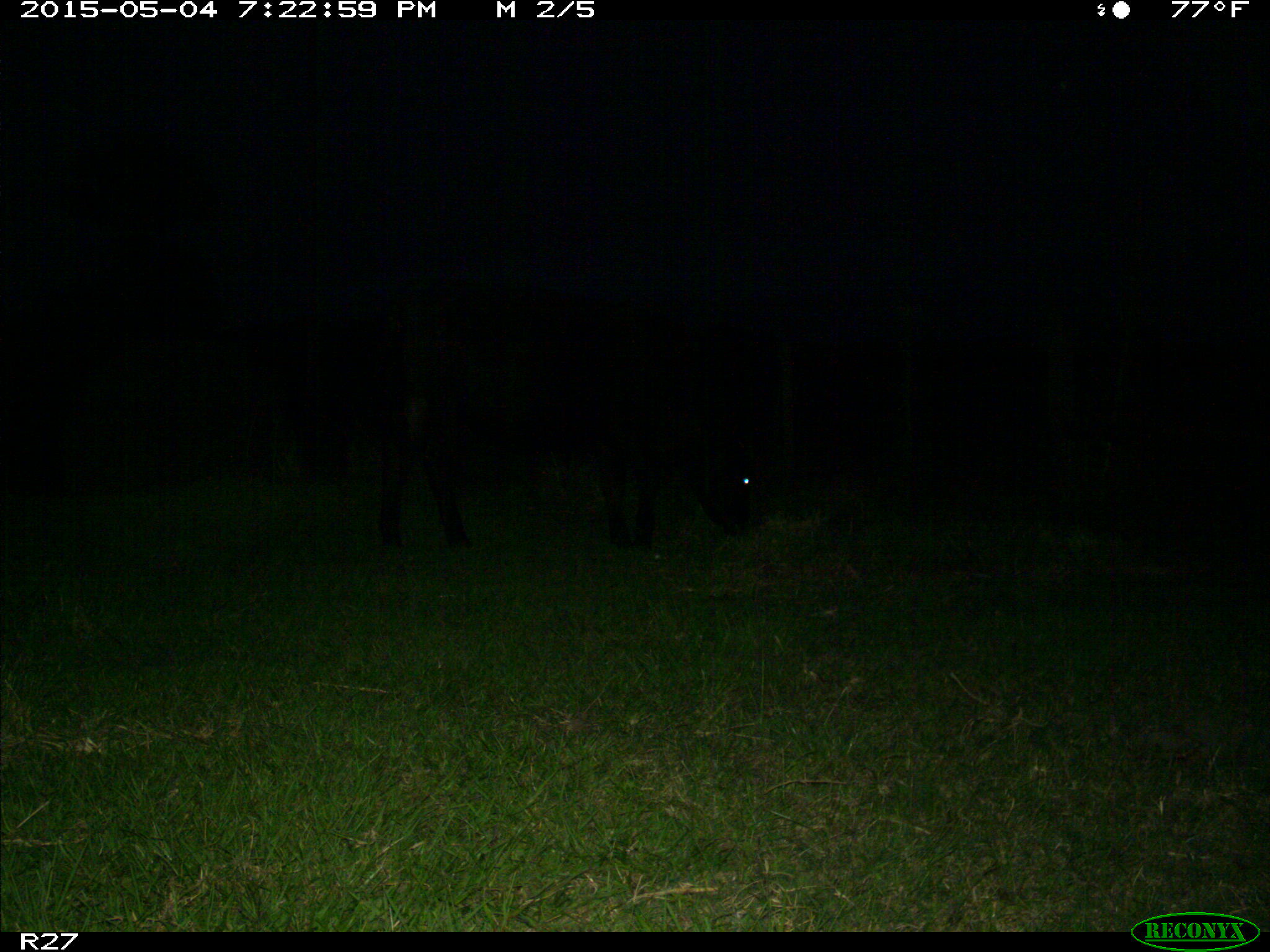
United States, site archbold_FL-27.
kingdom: Animalia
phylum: Chordata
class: Mammalia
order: Artiodactyla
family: Bovidae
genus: Bos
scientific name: Bos taurus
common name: domestic cow